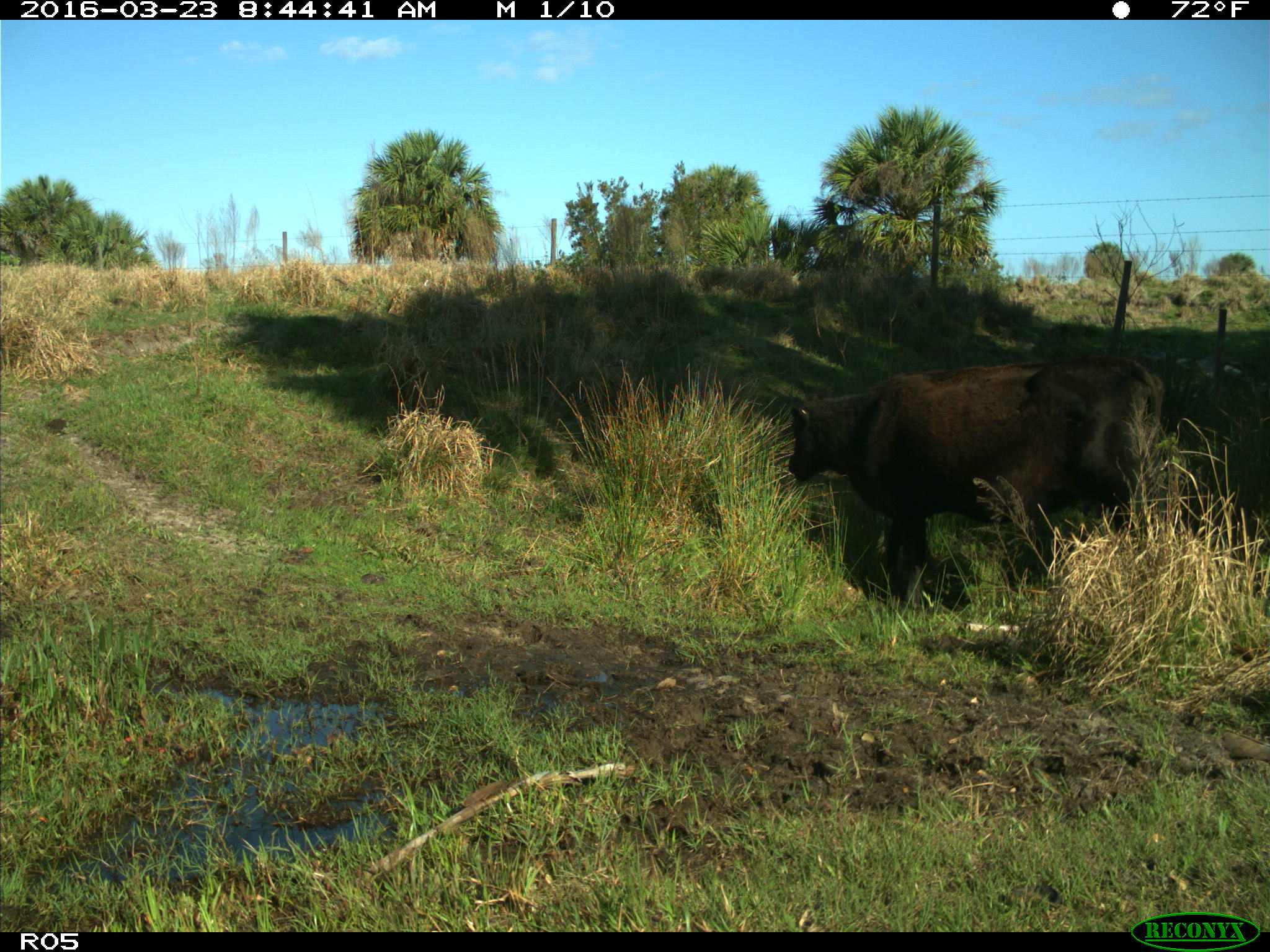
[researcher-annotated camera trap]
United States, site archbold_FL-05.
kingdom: Animalia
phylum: Chordata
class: Mammalia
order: Artiodactyla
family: Bovidae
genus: Bos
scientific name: Bos taurus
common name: domestic cow